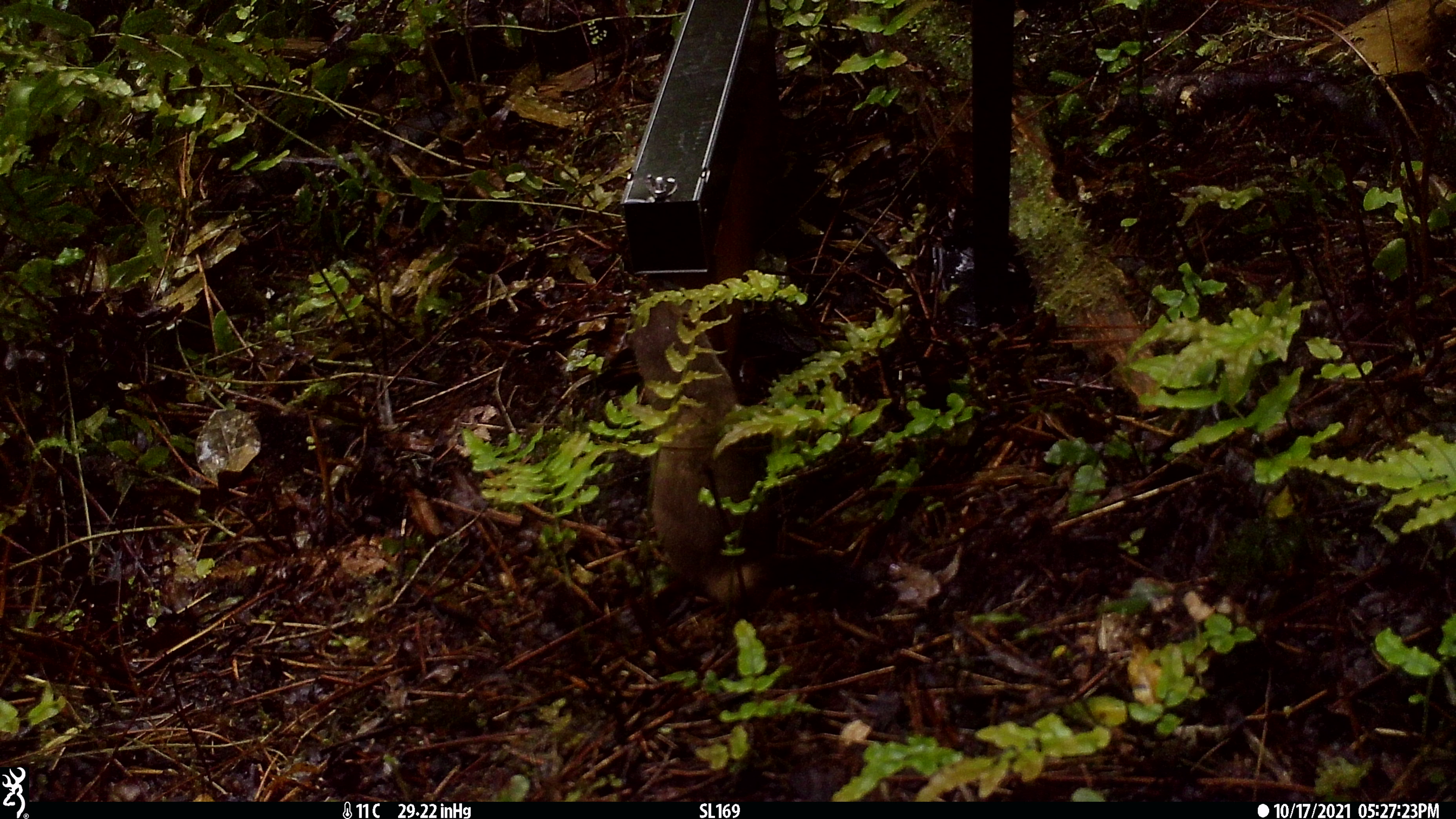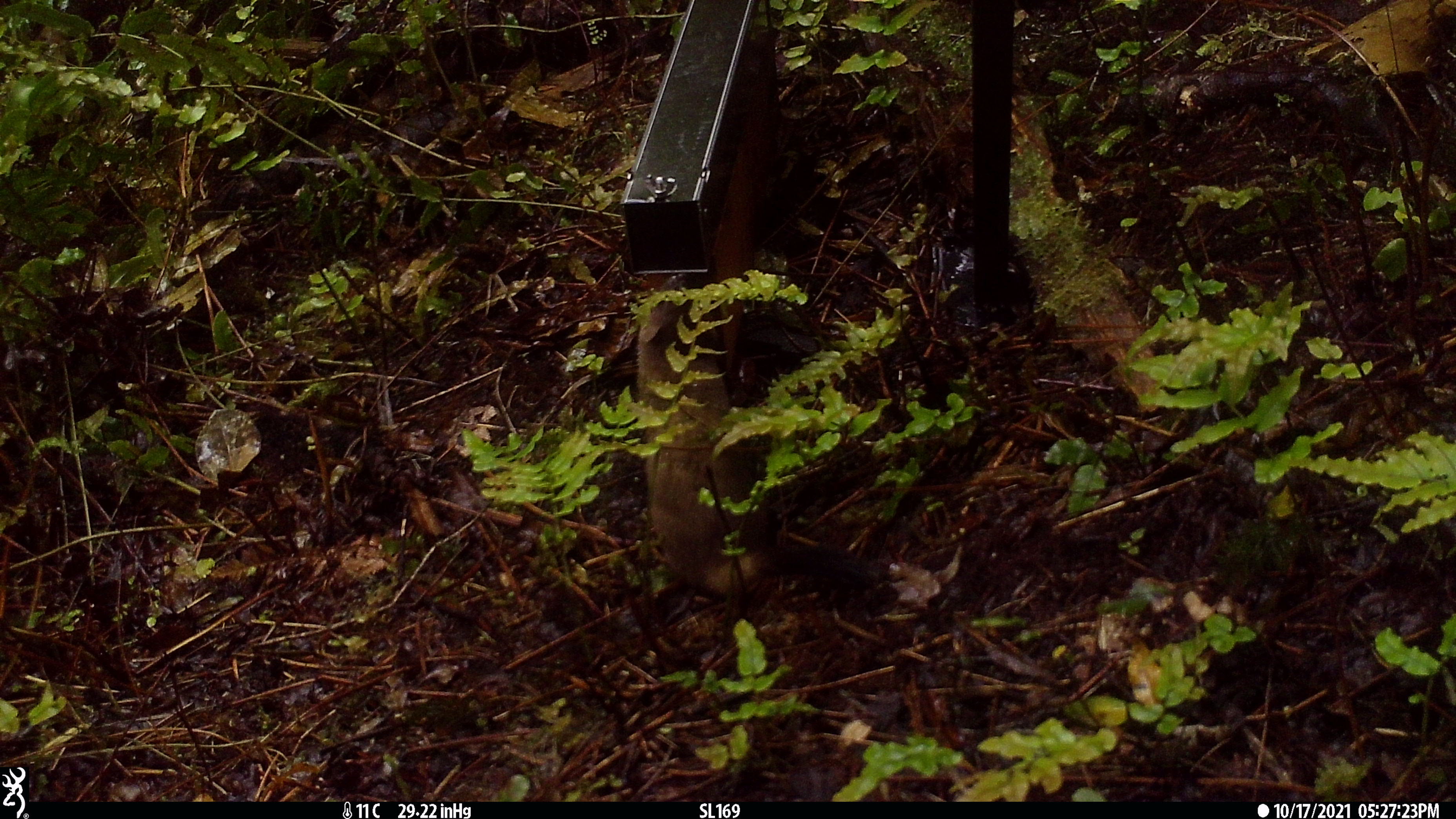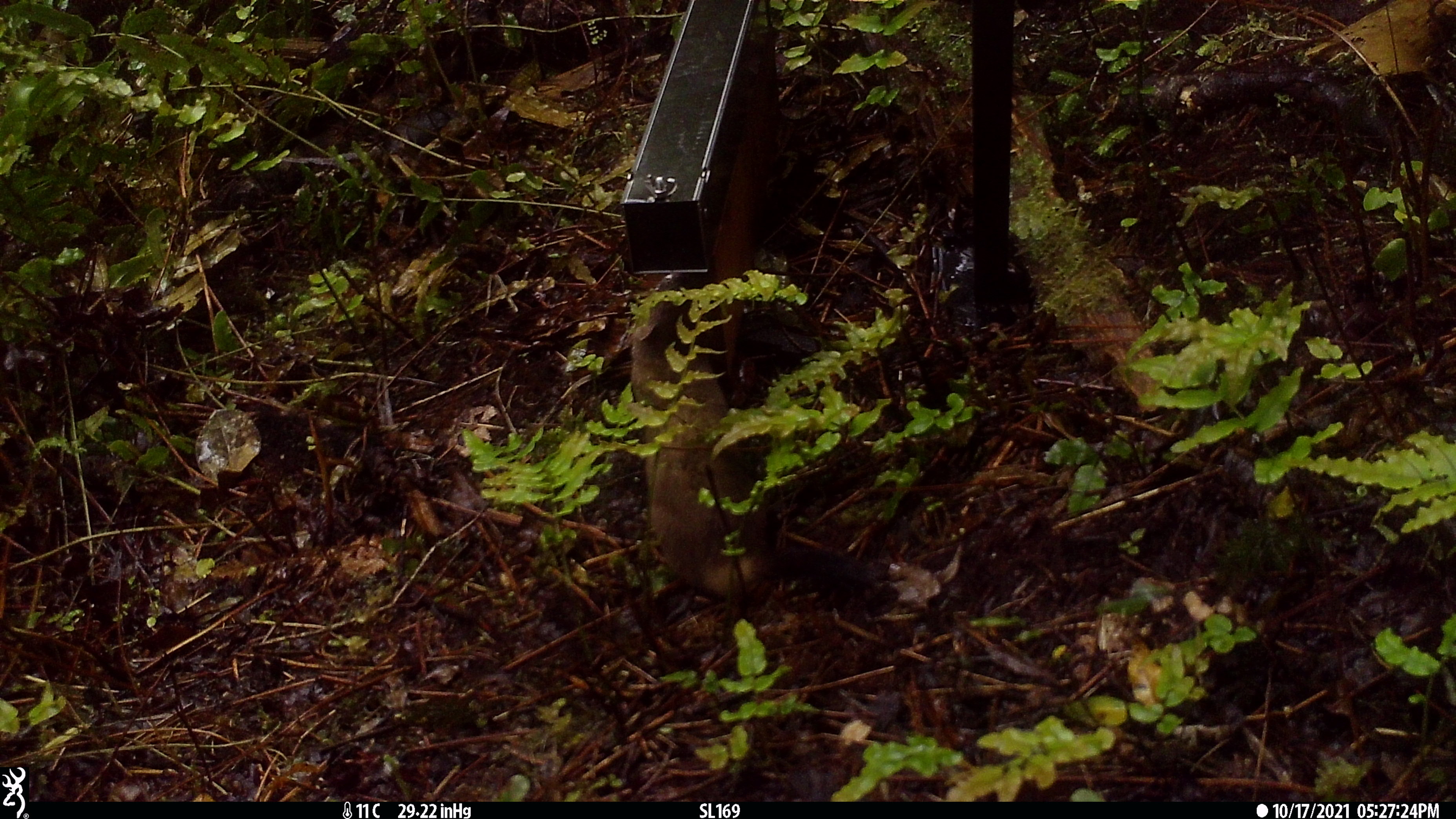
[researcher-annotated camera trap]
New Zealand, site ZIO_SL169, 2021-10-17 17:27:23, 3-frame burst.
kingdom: Animalia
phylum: Chordata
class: Mammalia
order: Carnivora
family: Mustelidae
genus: Mustela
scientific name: Mustela erminea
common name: stoat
Stoat (Mustela erminea).